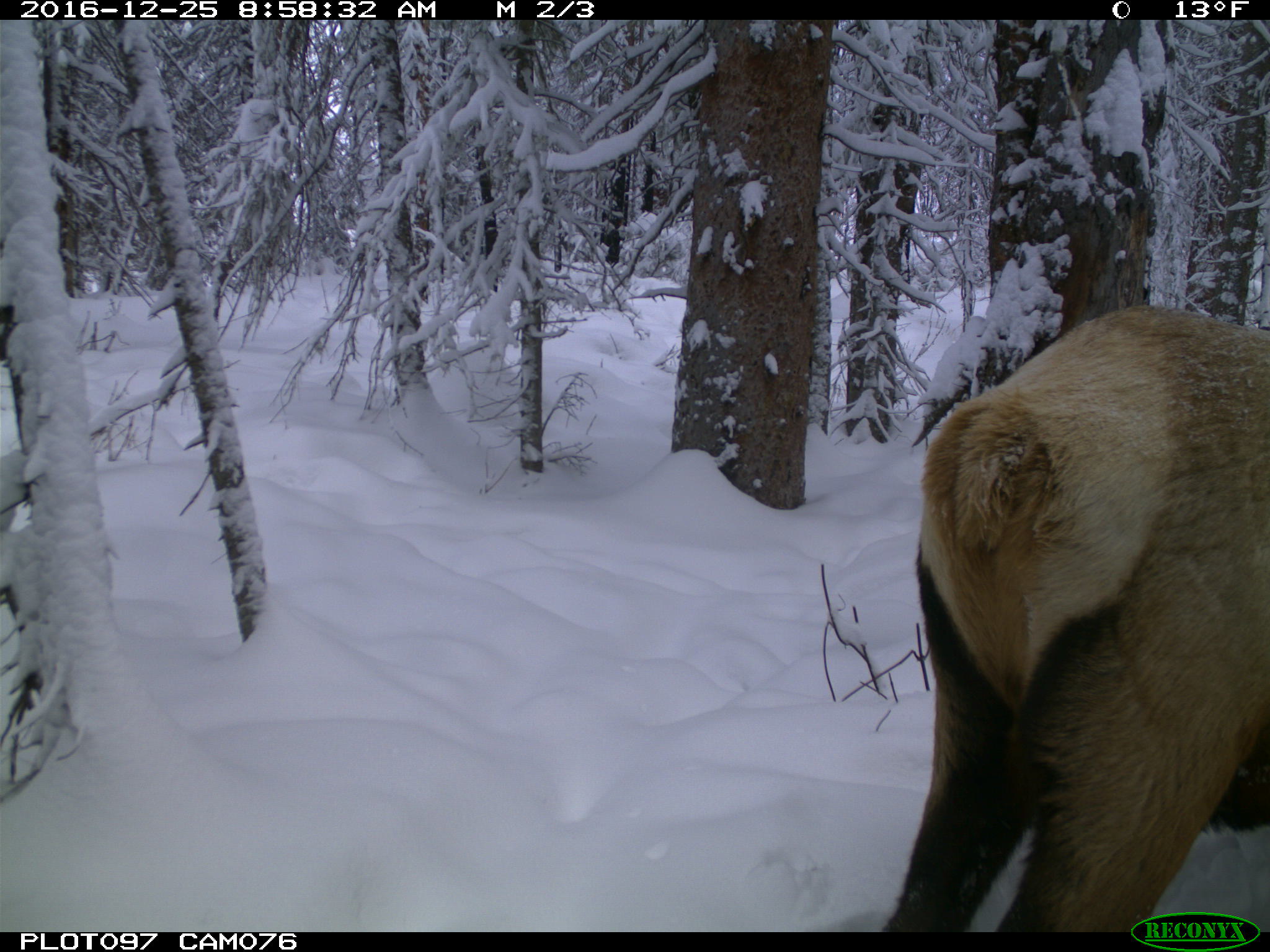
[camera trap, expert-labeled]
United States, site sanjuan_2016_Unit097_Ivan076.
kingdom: Animalia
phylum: Chordata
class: Mammalia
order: Artiodactyla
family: Cervidae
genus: Cervus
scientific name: Cervus elaphus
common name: red deer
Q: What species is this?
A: Cervus elaphus (red deer).